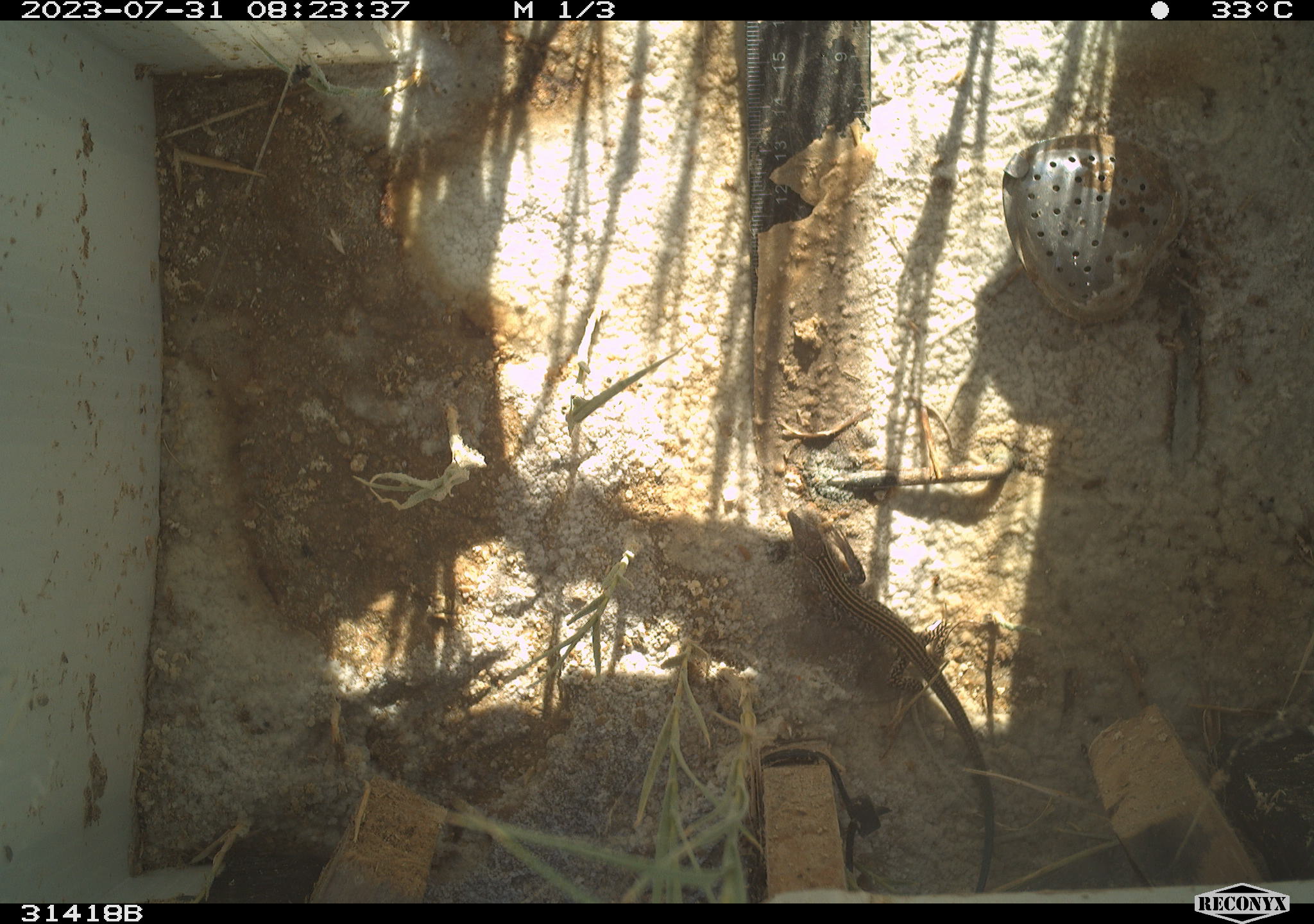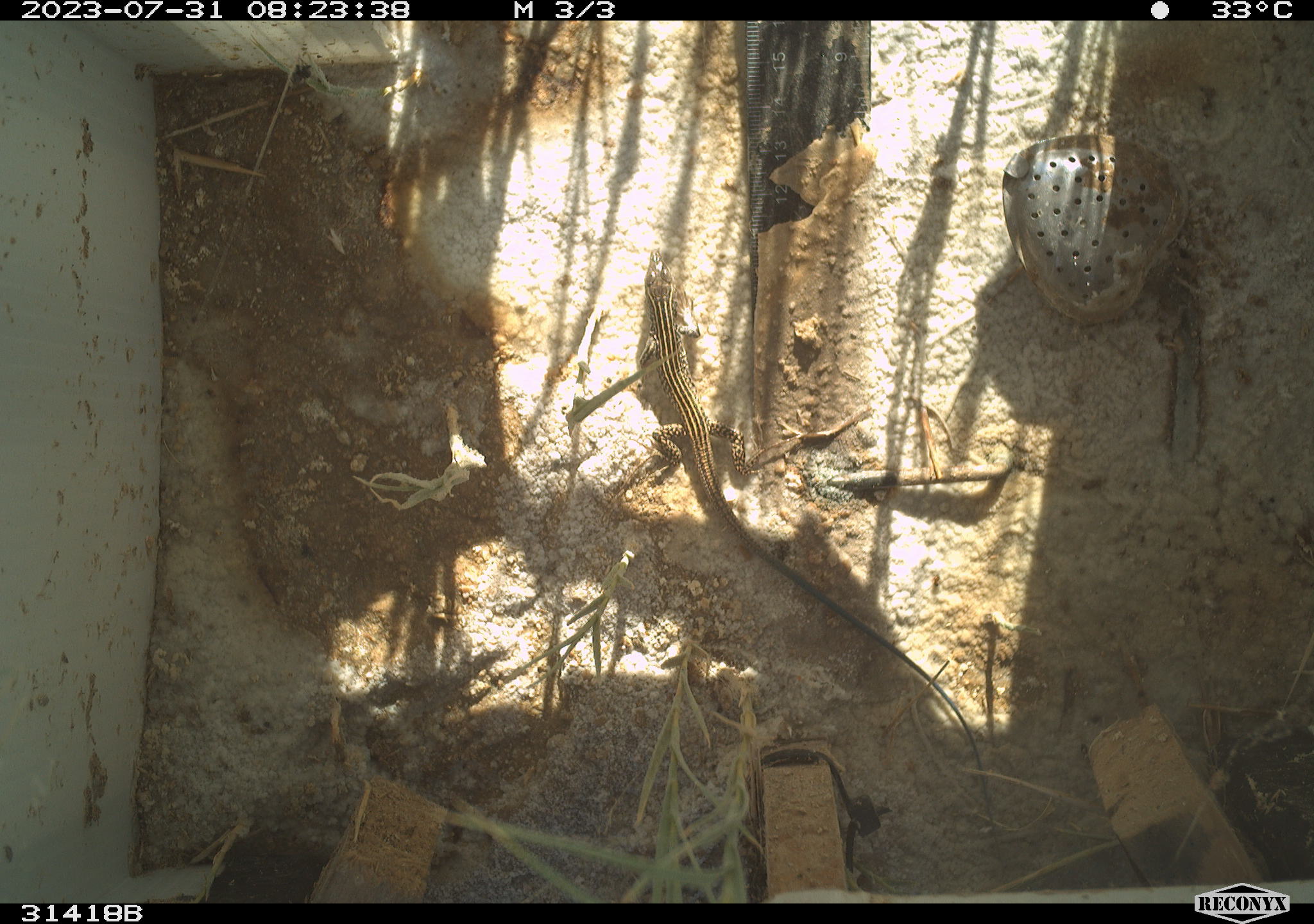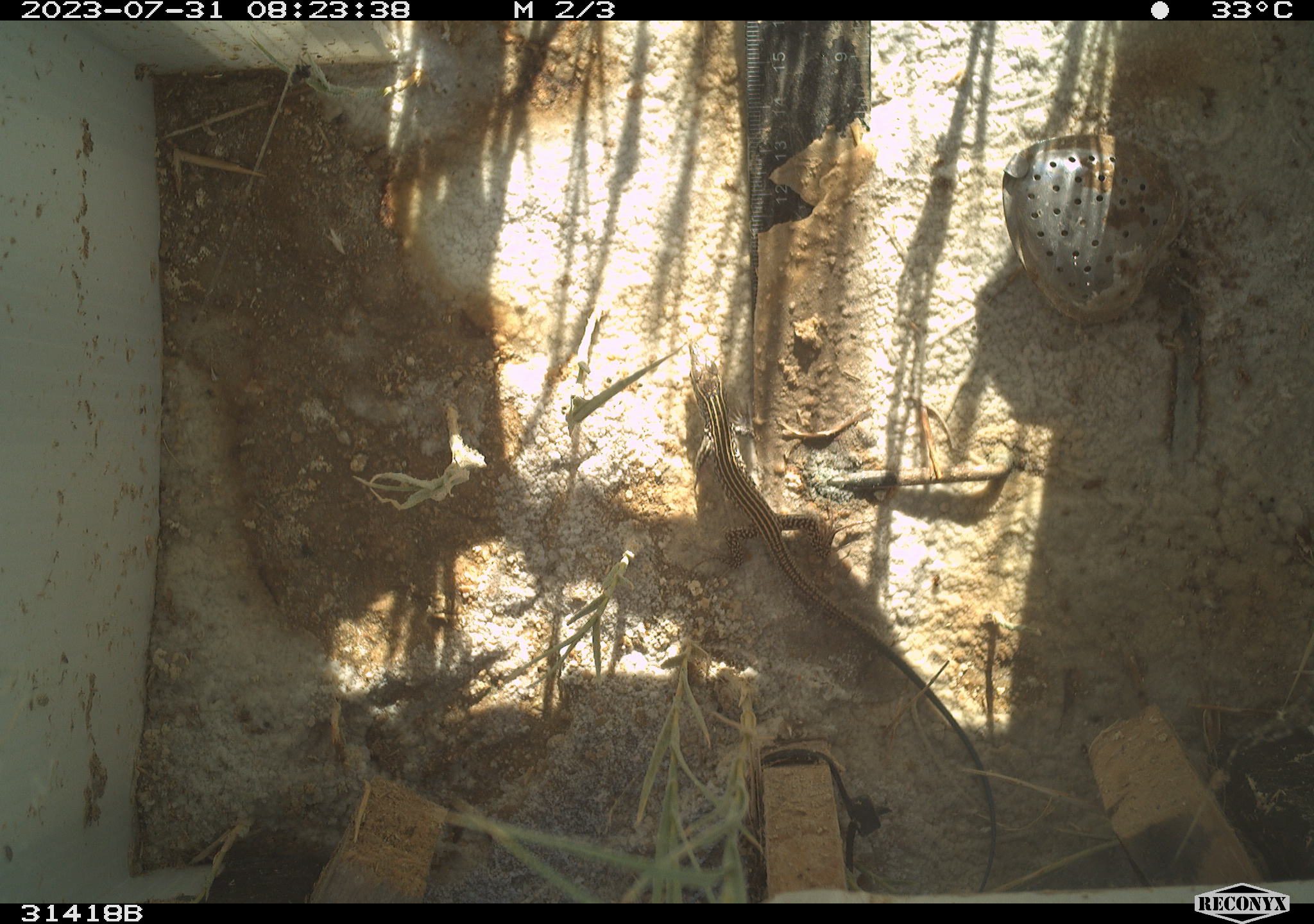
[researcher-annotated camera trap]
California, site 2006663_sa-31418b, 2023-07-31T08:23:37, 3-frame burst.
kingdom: Animalia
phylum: Chordata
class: Reptilia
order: Squamata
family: Teiidae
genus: Aspidoscelis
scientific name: Aspidoscelis tigris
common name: western whiptail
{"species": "western whiptail (Aspidoscelis tigris)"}